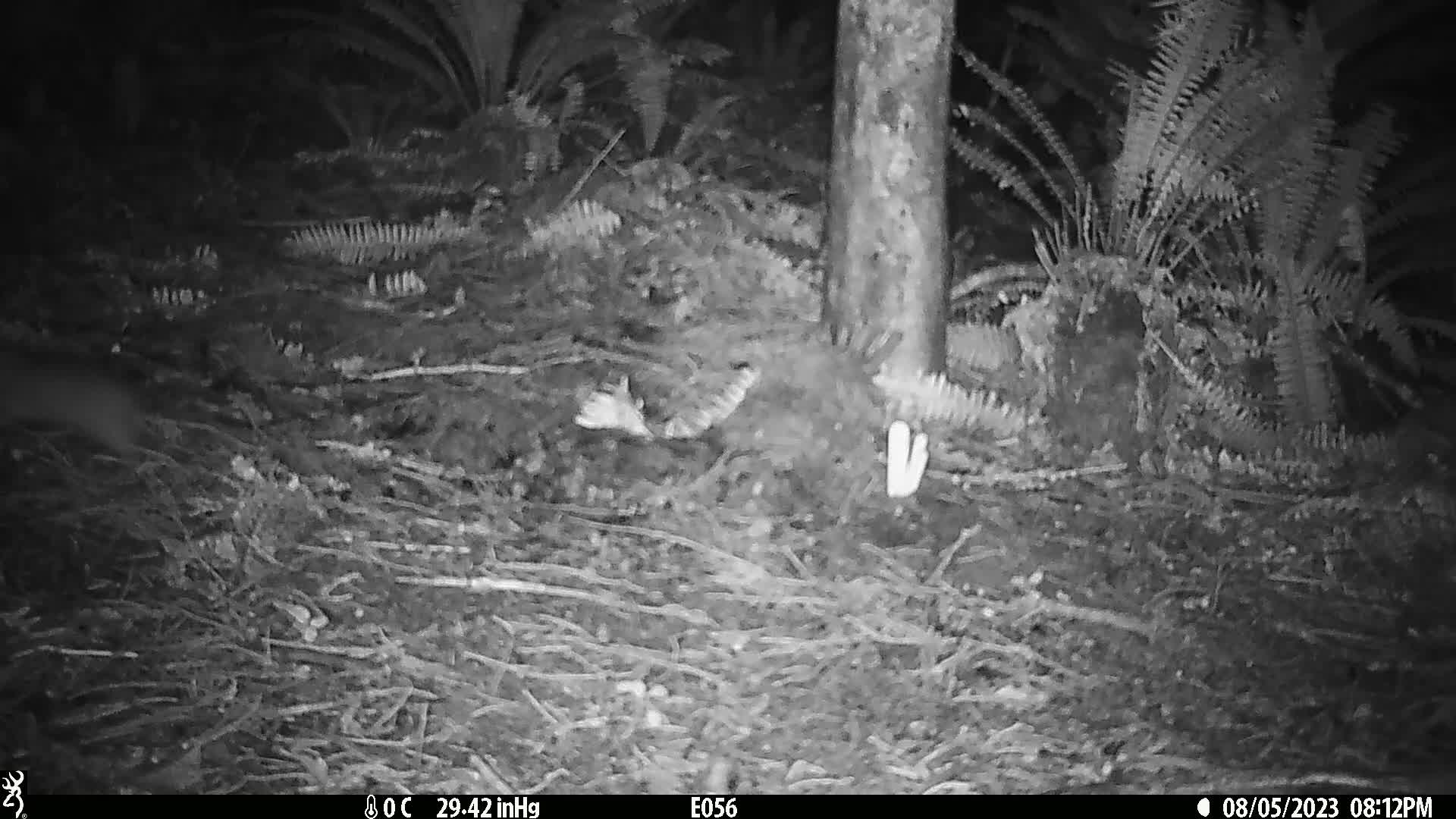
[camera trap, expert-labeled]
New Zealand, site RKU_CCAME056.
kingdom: Animalia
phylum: Chordata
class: Mammalia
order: Rodentia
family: Muridae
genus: Rattus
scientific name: Rattus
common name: rat